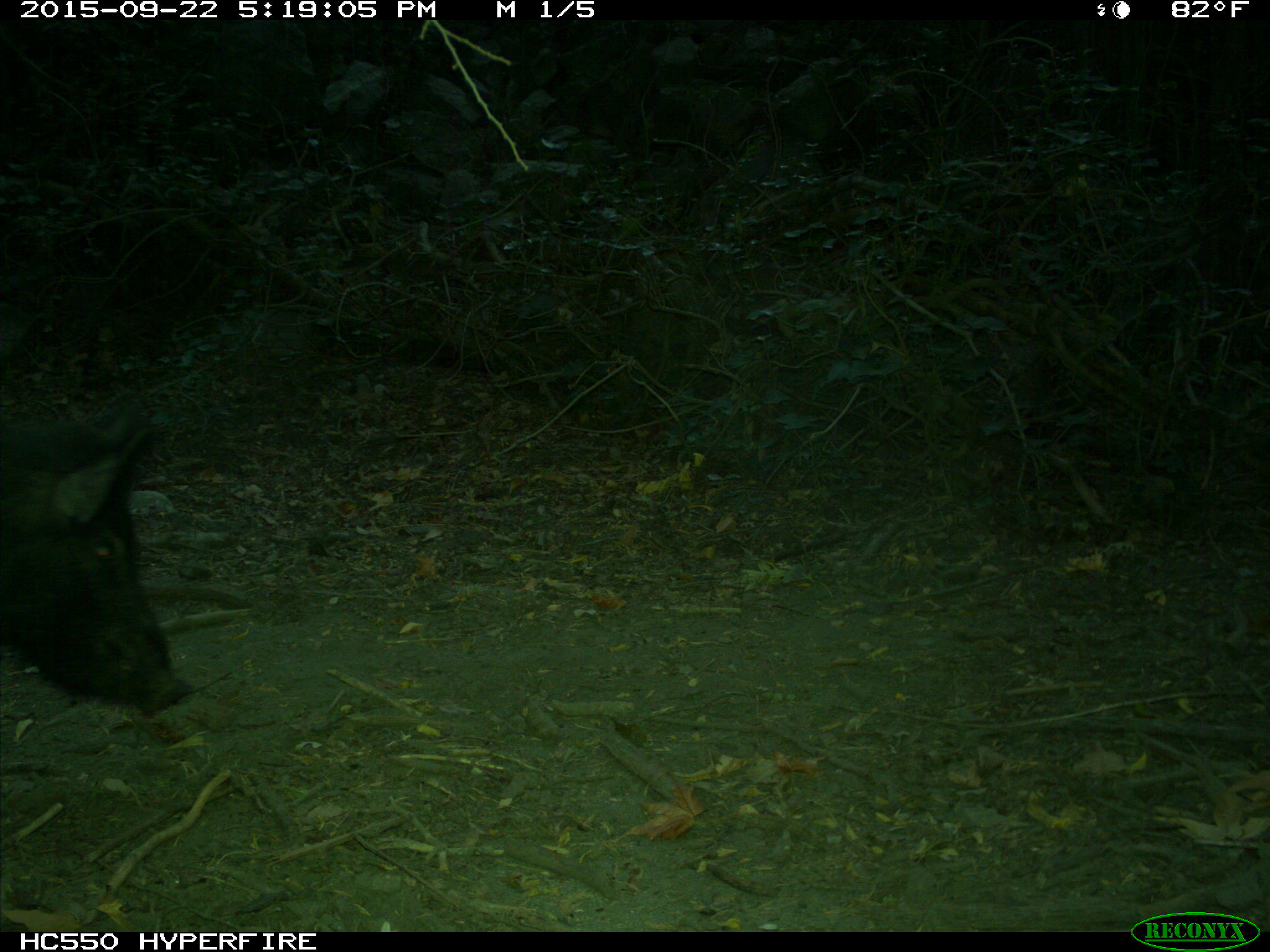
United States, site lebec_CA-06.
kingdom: Animalia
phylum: Chordata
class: Mammalia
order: Artiodactyla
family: Suidae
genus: Sus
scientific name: Sus scrofa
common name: wild boar